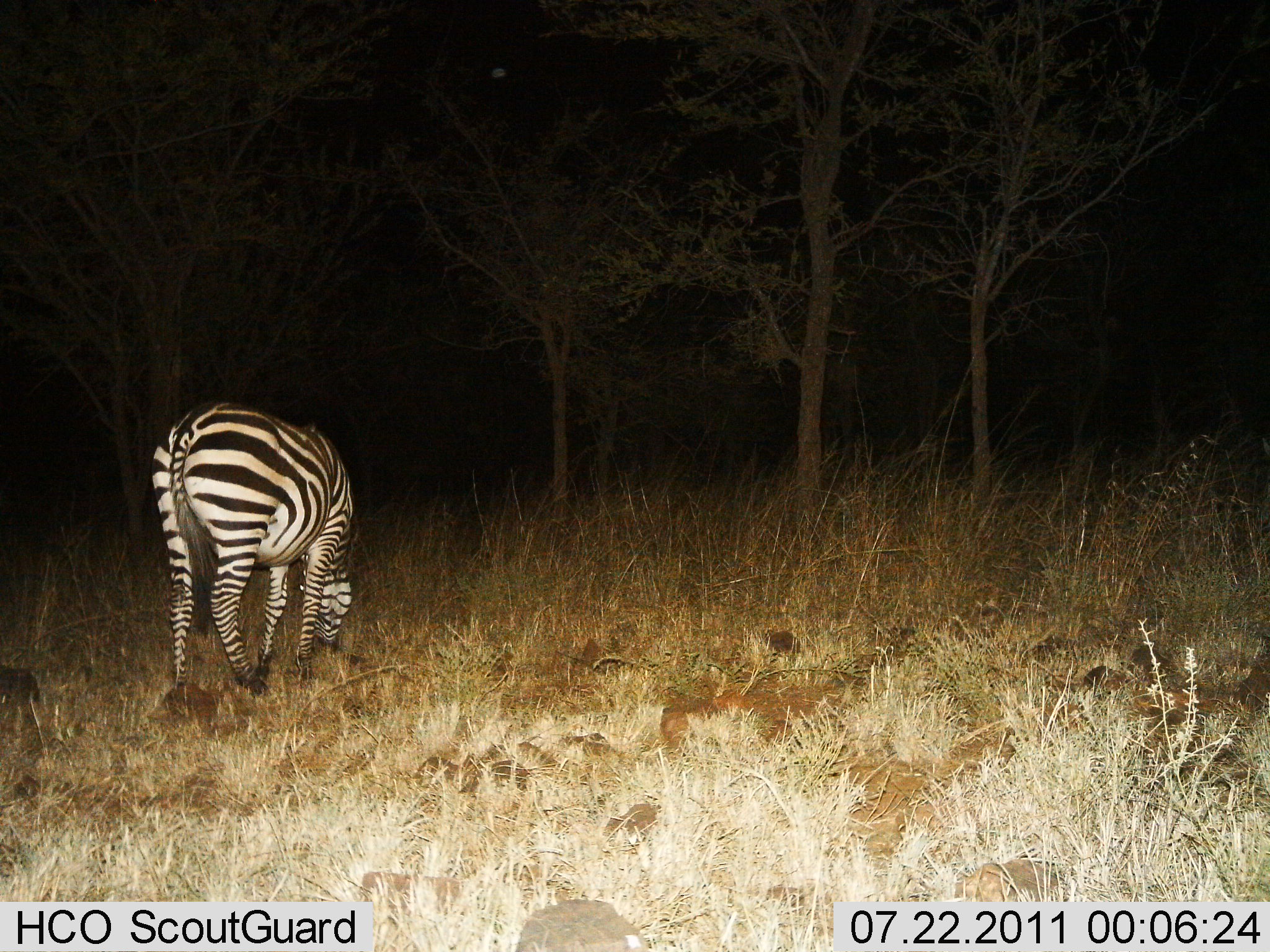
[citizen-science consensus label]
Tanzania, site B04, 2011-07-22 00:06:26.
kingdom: Animalia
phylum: Chordata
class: Mammalia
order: Perissodactyla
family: Equidae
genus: Equus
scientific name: Equus quagga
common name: plains zebra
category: zebra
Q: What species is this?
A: Zebra (plains zebra) (Equus quagga).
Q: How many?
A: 1.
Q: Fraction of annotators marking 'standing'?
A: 8%.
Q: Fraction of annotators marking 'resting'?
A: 0%.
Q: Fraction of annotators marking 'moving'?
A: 0%.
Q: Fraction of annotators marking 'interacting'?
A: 0%.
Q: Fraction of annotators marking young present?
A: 0%.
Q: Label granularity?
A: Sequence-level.